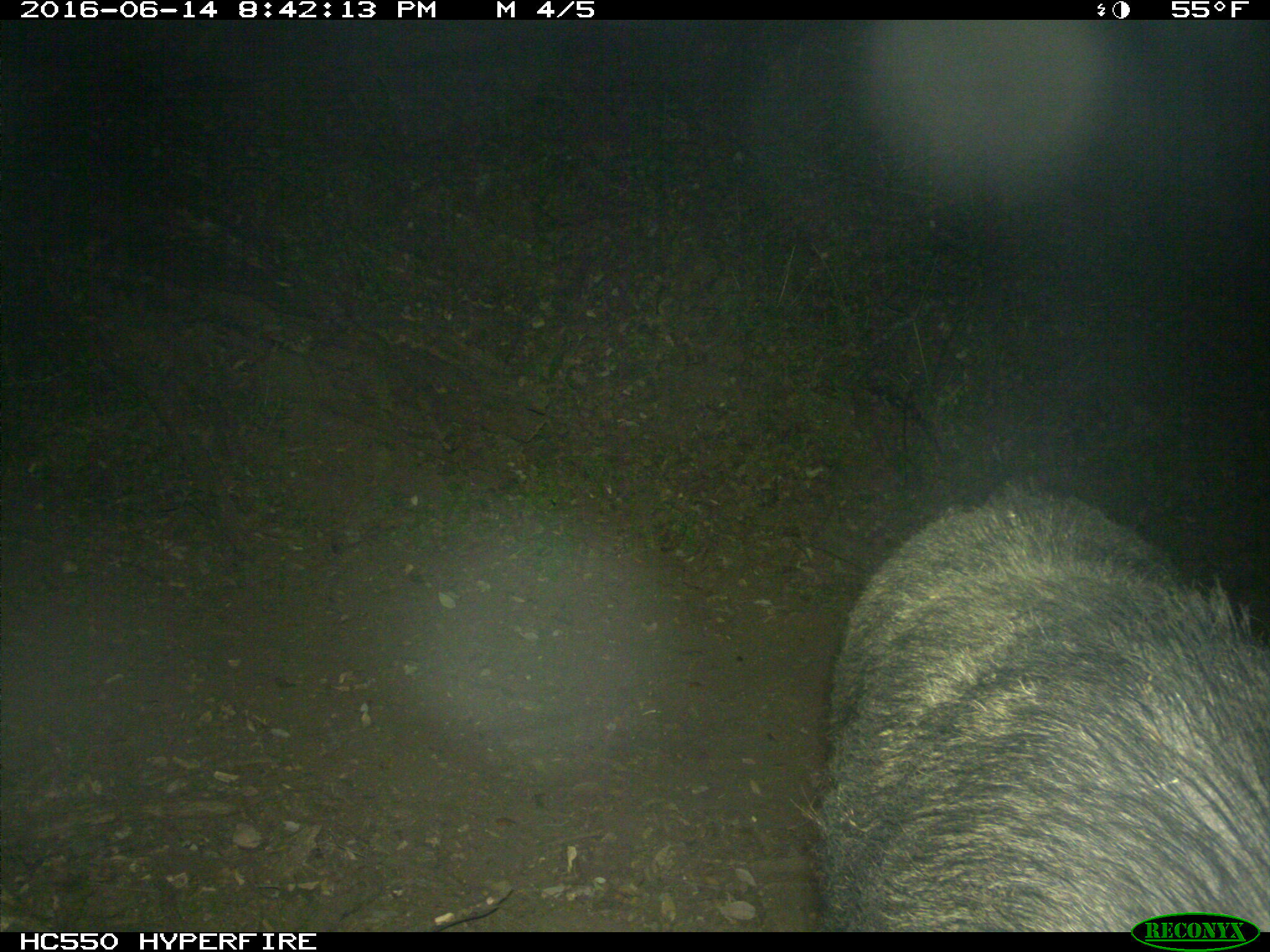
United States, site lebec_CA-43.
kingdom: Animalia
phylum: Chordata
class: Mammalia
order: Artiodactyla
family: Suidae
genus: Sus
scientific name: Sus scrofa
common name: wild boar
Sus scrofa (wild boar).